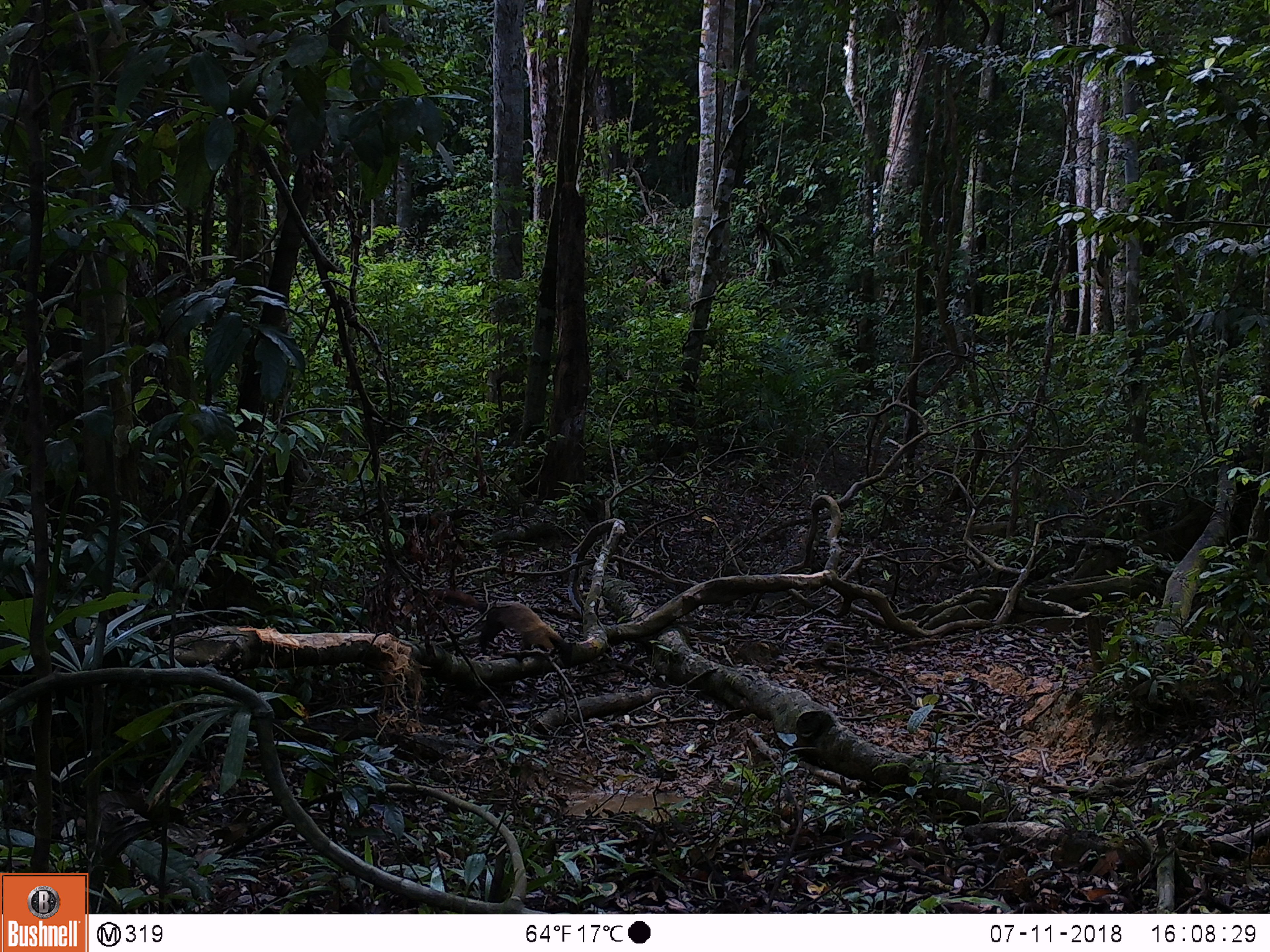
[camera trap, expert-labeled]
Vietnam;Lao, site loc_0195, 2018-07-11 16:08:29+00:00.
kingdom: Animalia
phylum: Chordata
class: Mammalia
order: Carnivora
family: Mustelidae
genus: Martes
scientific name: Martes flavigula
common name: yellow-throated marten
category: yellow throated marten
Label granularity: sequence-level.